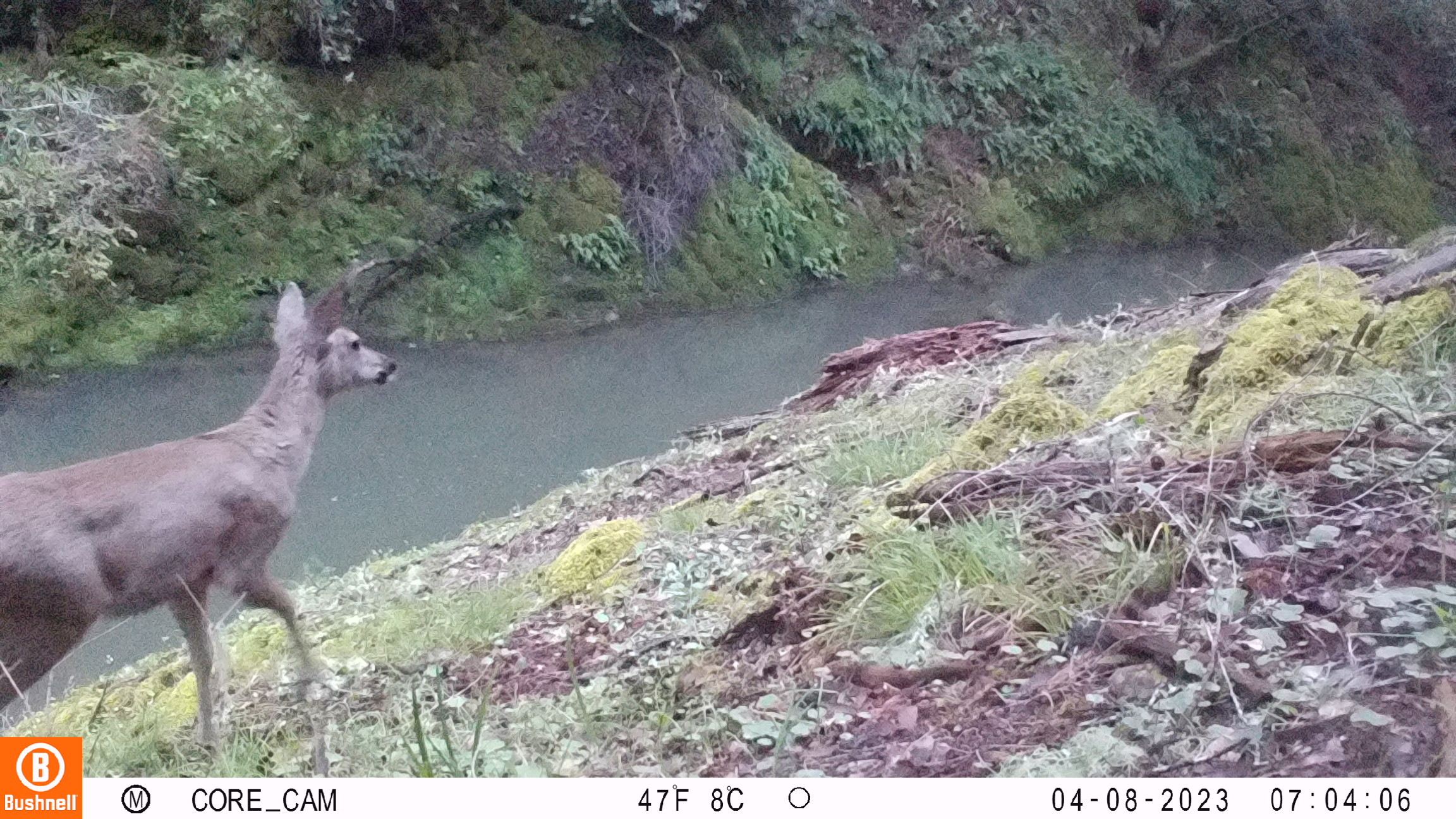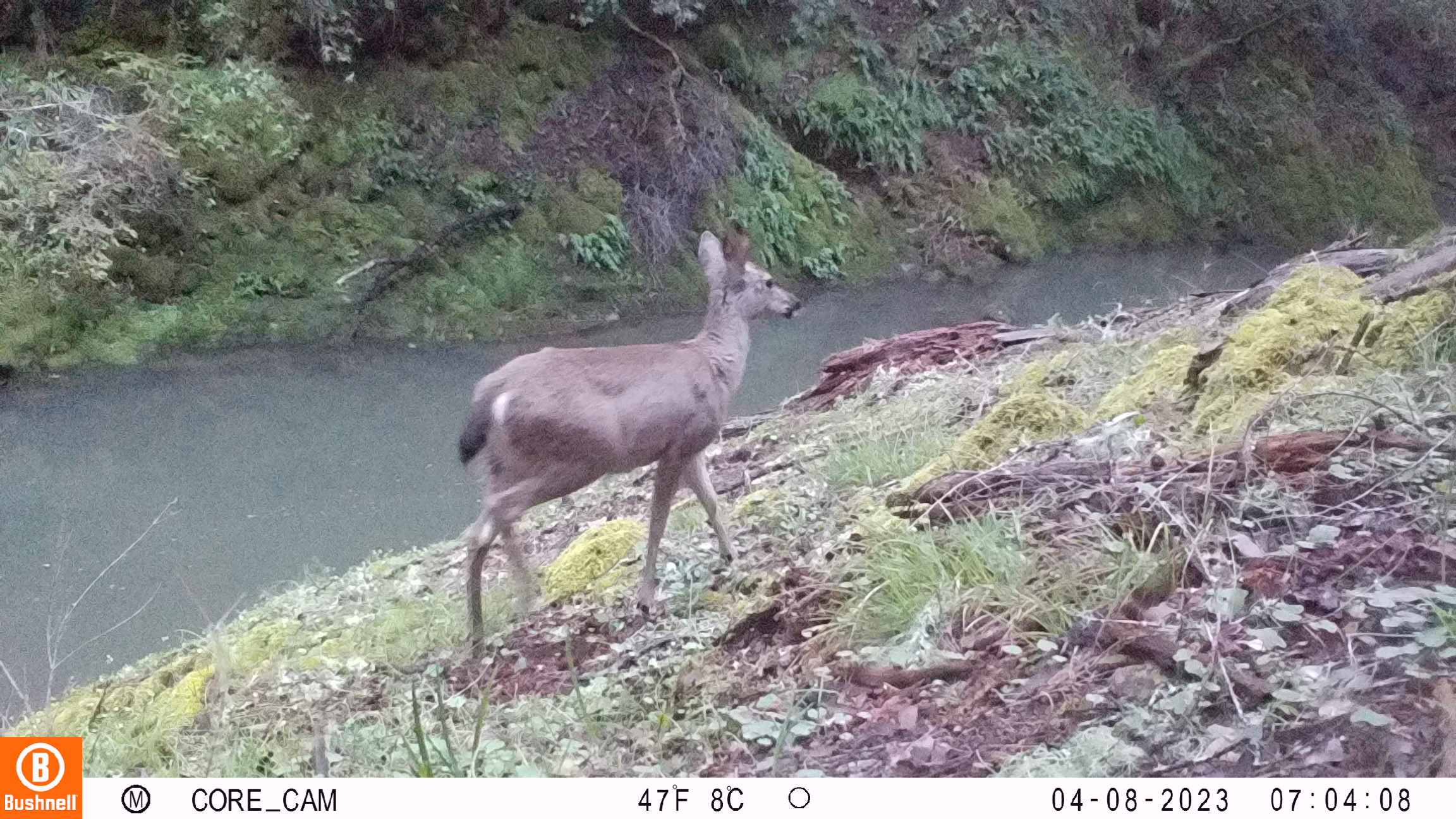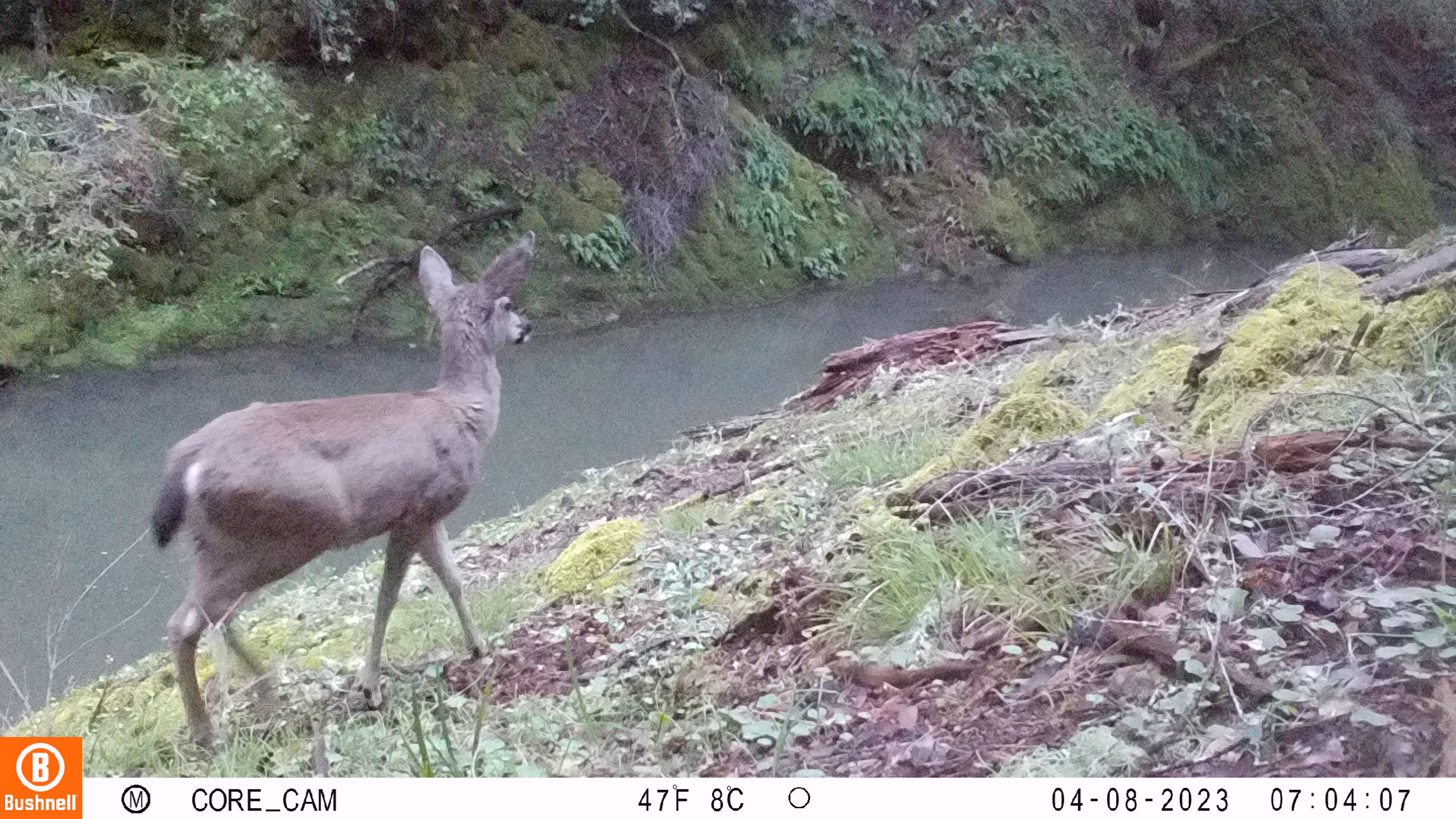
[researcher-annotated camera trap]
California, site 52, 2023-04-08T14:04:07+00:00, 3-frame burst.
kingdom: Animalia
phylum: Chordata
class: Mammalia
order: Artiodactyla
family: Cervidae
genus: Odocoileus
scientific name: Odocoileus hemionus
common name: mule deer